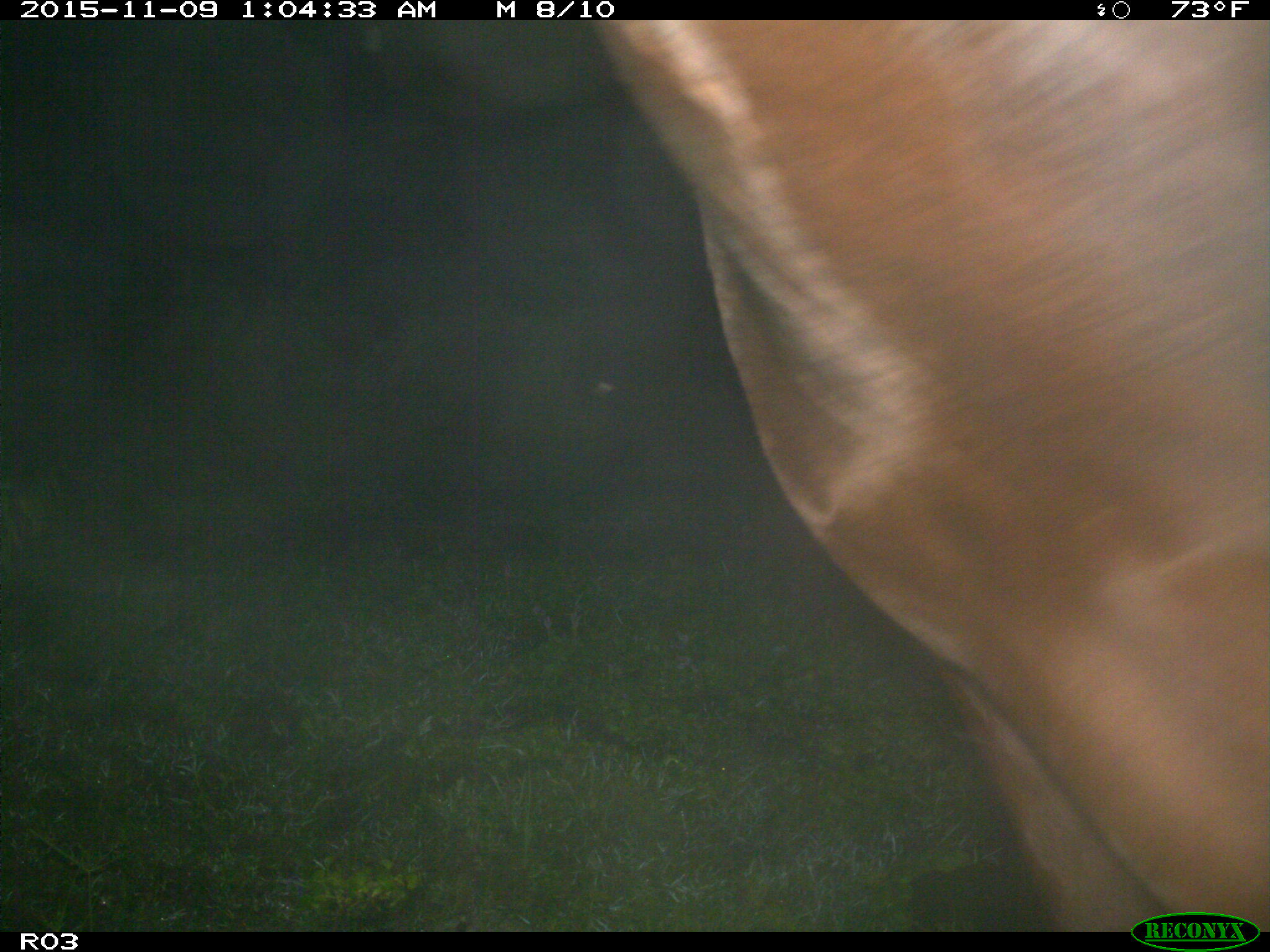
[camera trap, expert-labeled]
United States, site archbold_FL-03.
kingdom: Animalia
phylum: Chordata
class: Mammalia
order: Artiodactyla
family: Bovidae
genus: Bos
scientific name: Bos taurus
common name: domestic cow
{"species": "Bos taurus (domestic cow)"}